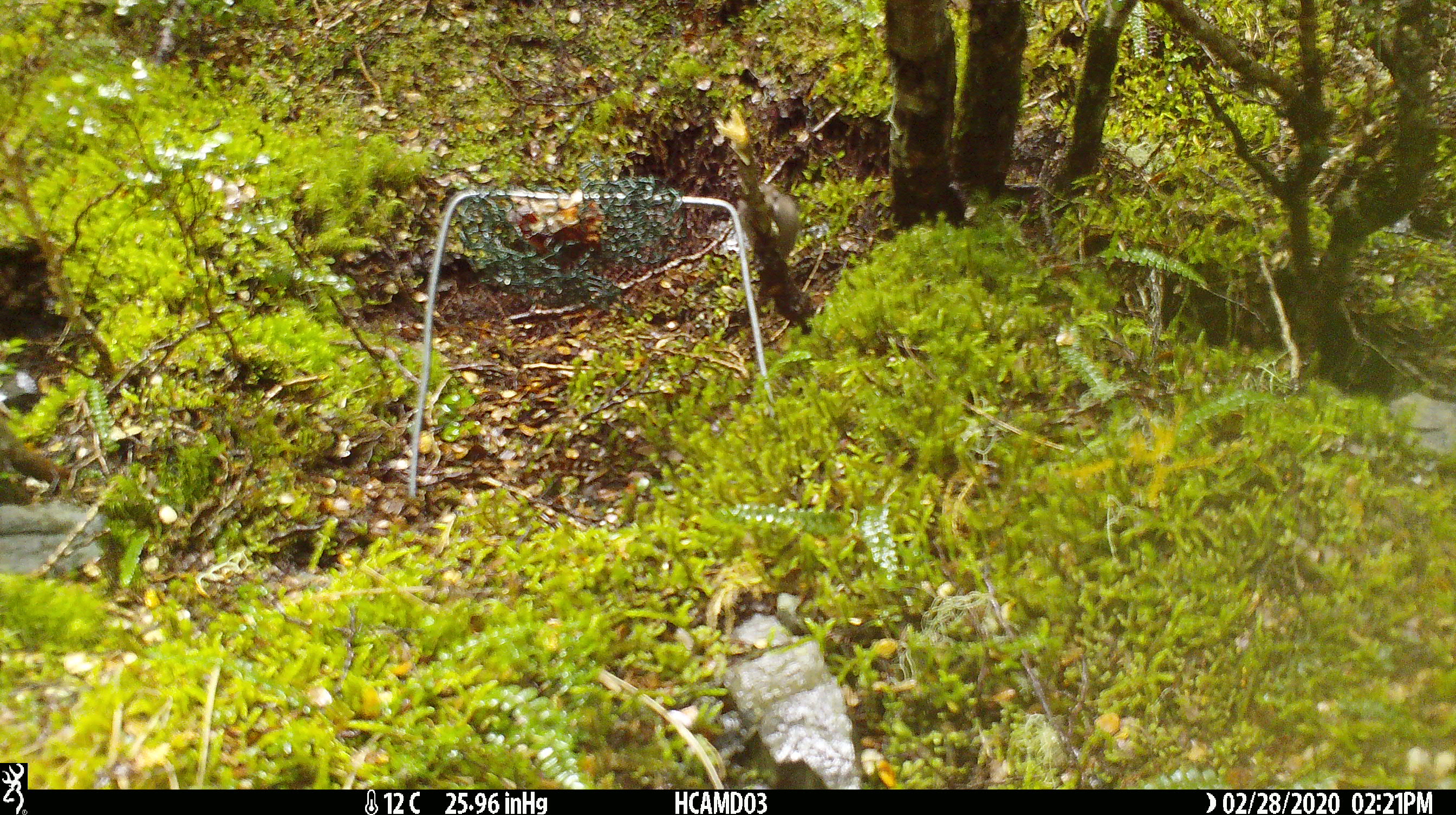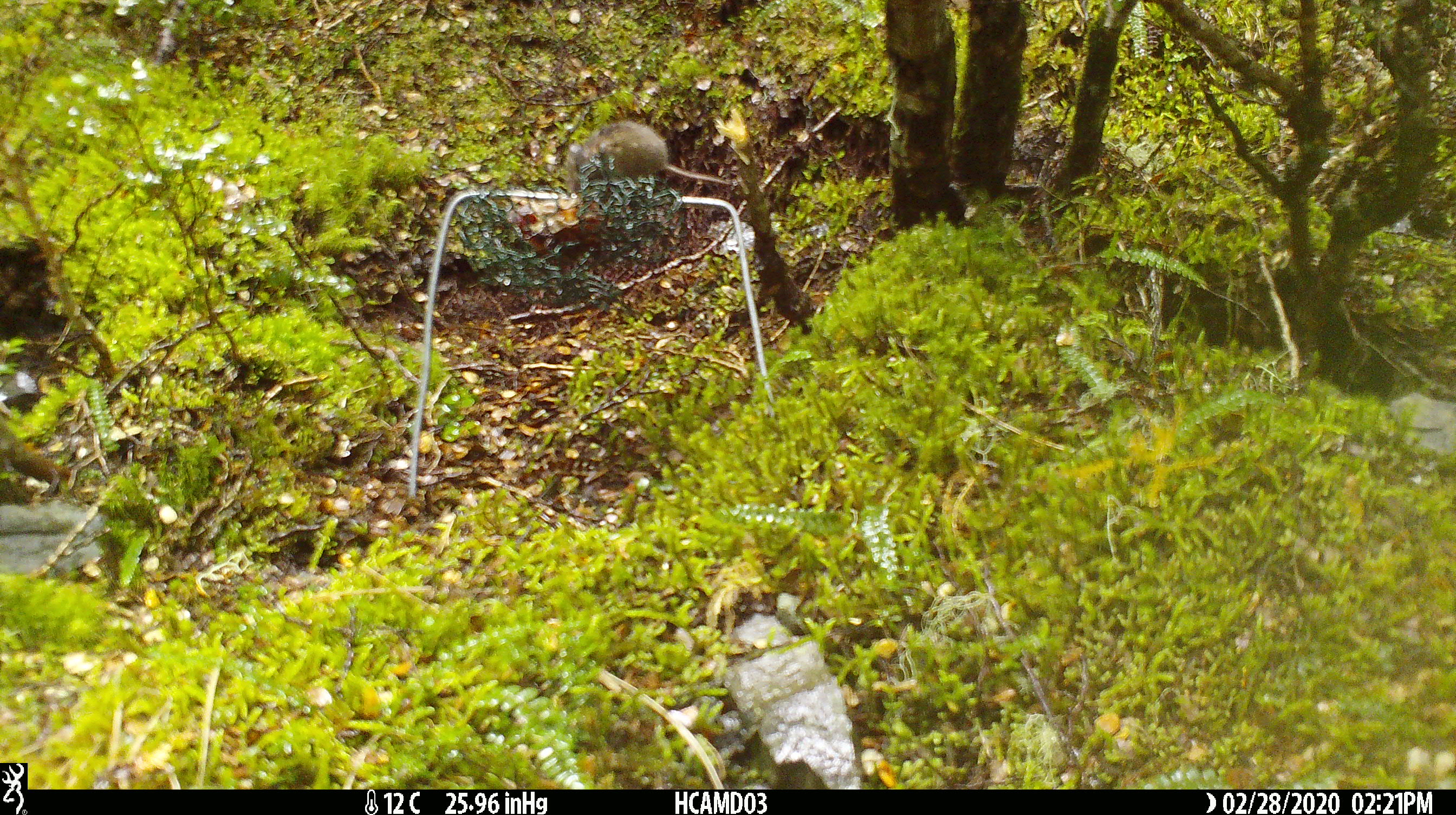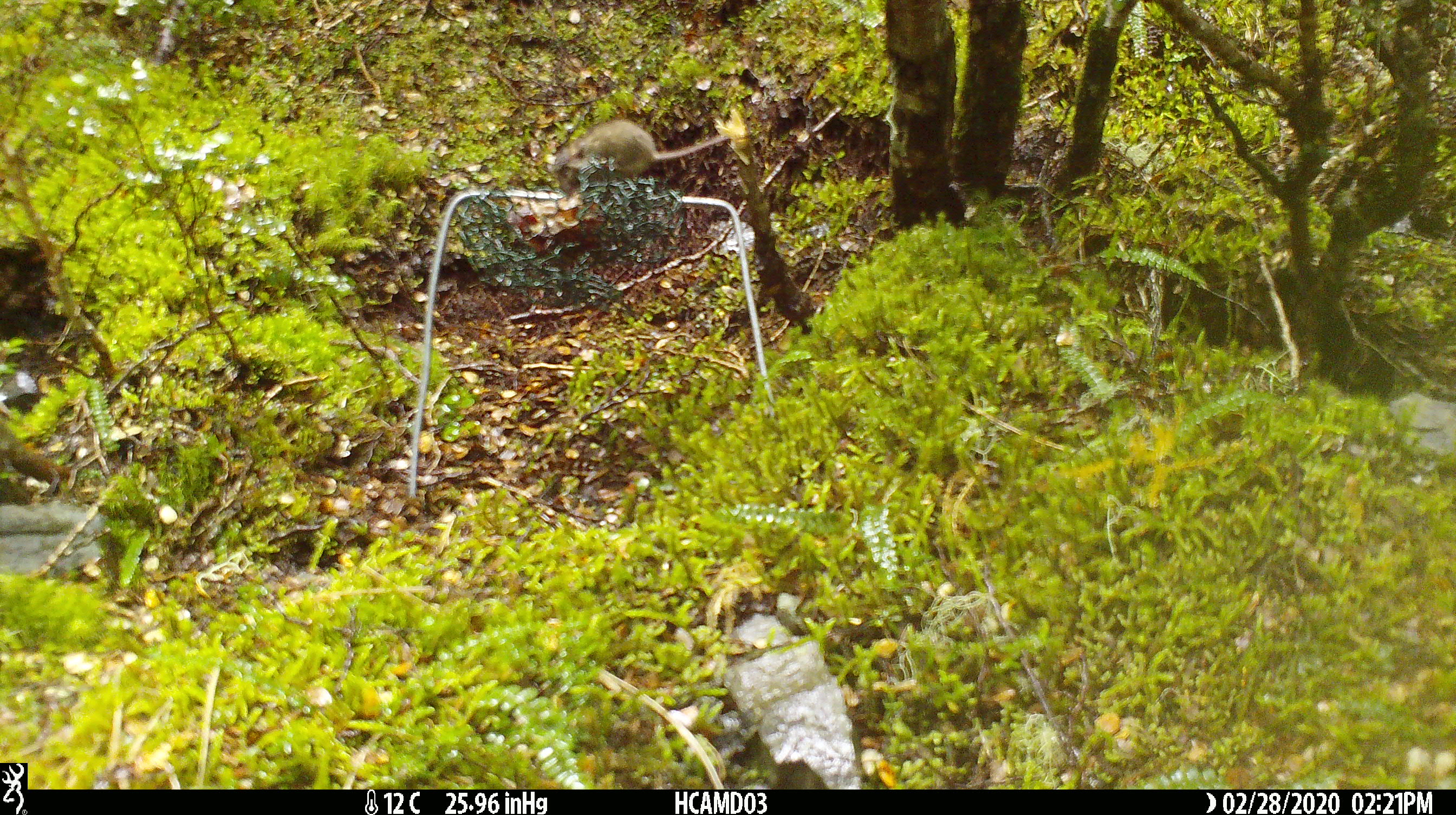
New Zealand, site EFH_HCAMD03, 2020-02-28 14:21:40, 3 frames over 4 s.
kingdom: Animalia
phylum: Chordata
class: Mammalia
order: Rodentia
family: Muridae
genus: Mus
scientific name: Mus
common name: mouse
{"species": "mouse (Mus)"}